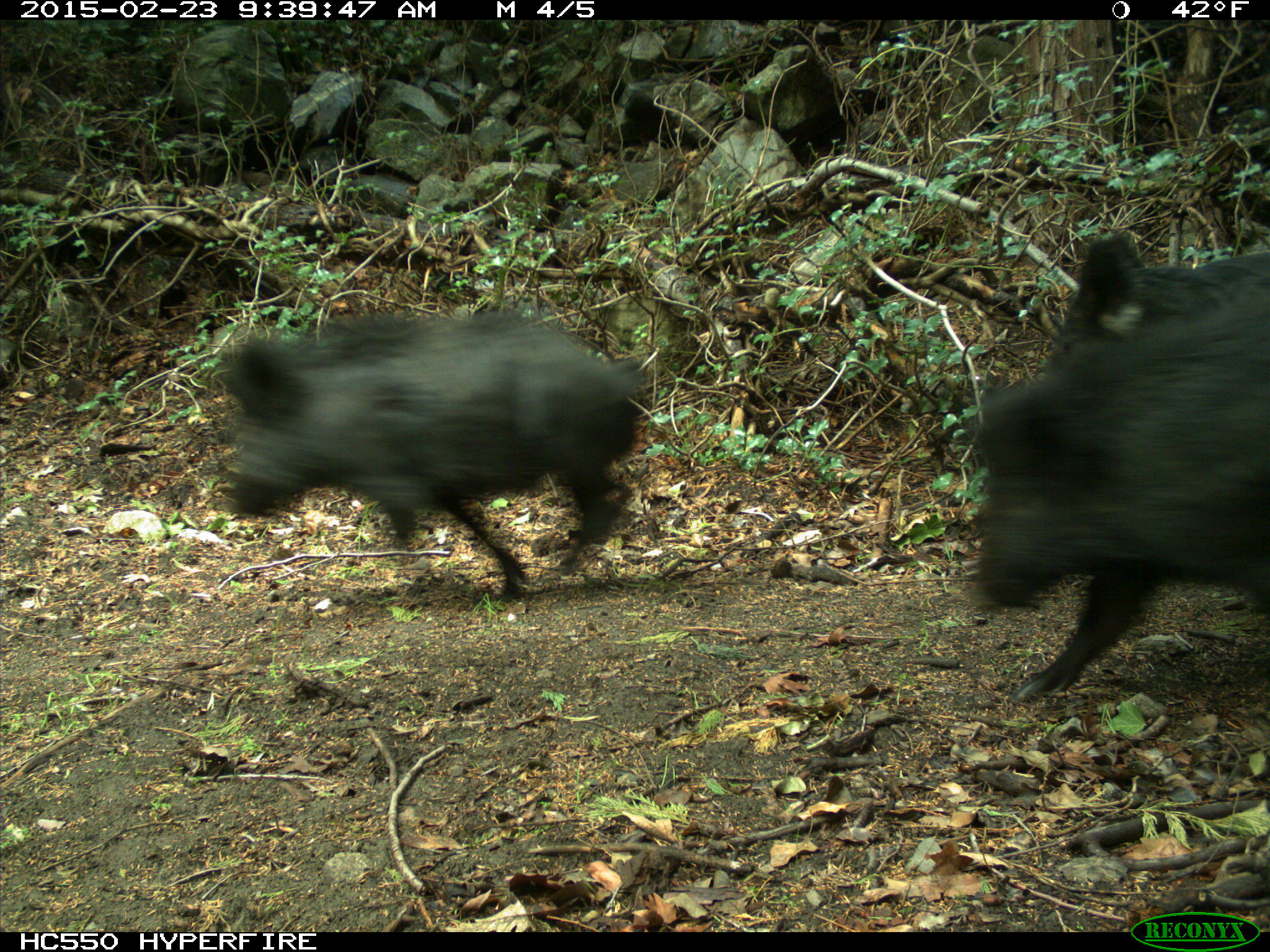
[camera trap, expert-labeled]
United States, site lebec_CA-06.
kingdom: Animalia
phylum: Chordata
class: Mammalia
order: Artiodactyla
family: Suidae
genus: Sus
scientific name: Sus scrofa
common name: wild boar